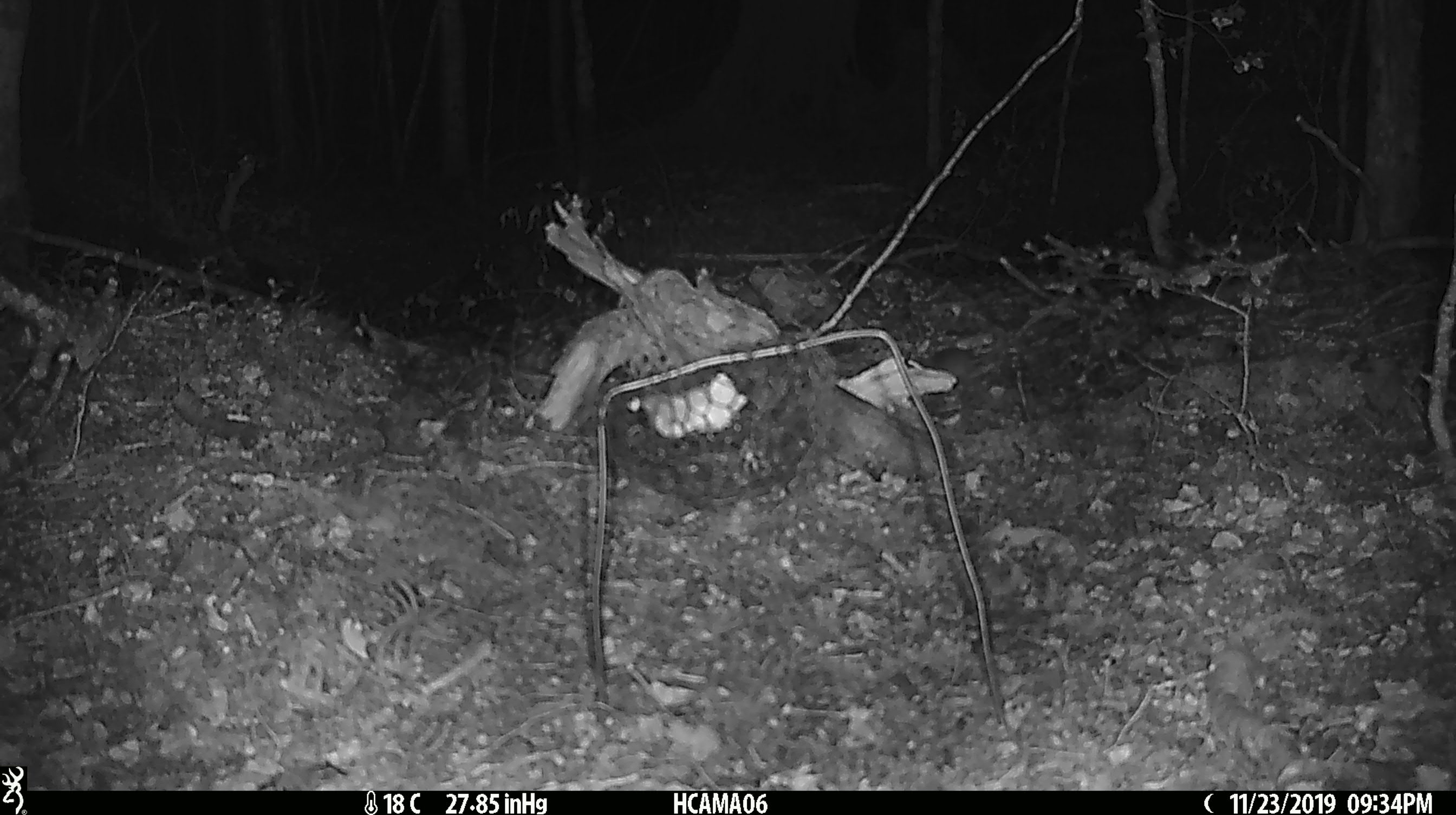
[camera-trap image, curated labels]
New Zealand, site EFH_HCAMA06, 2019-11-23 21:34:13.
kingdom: Animalia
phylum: Chordata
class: Mammalia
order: Rodentia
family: Muridae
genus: Mus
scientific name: Mus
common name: mouse